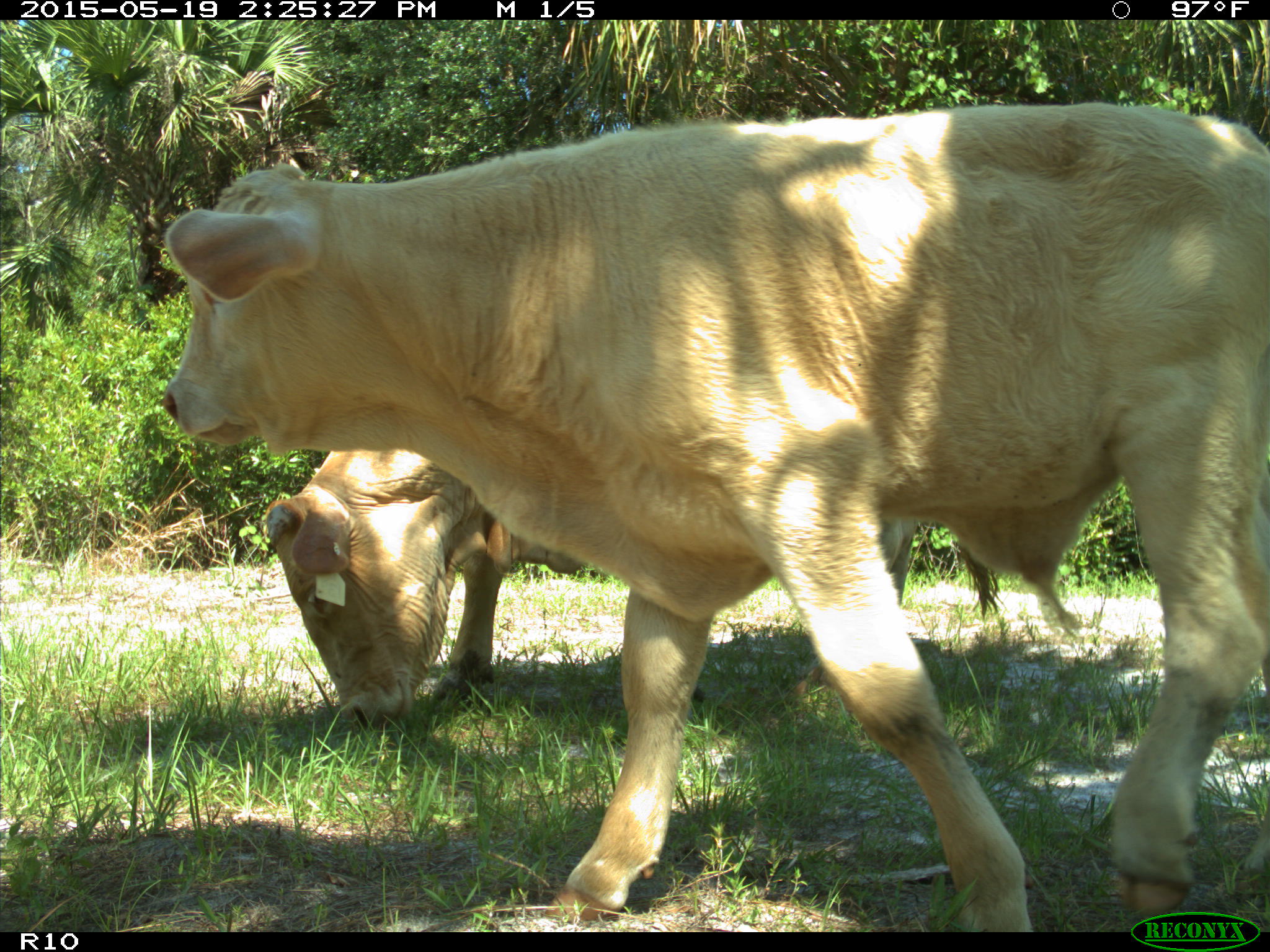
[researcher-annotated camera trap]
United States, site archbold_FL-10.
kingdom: Animalia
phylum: Chordata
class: Mammalia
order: Artiodactyla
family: Bovidae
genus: Bos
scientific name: Bos taurus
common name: domestic cow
Bos taurus (domestic cow).